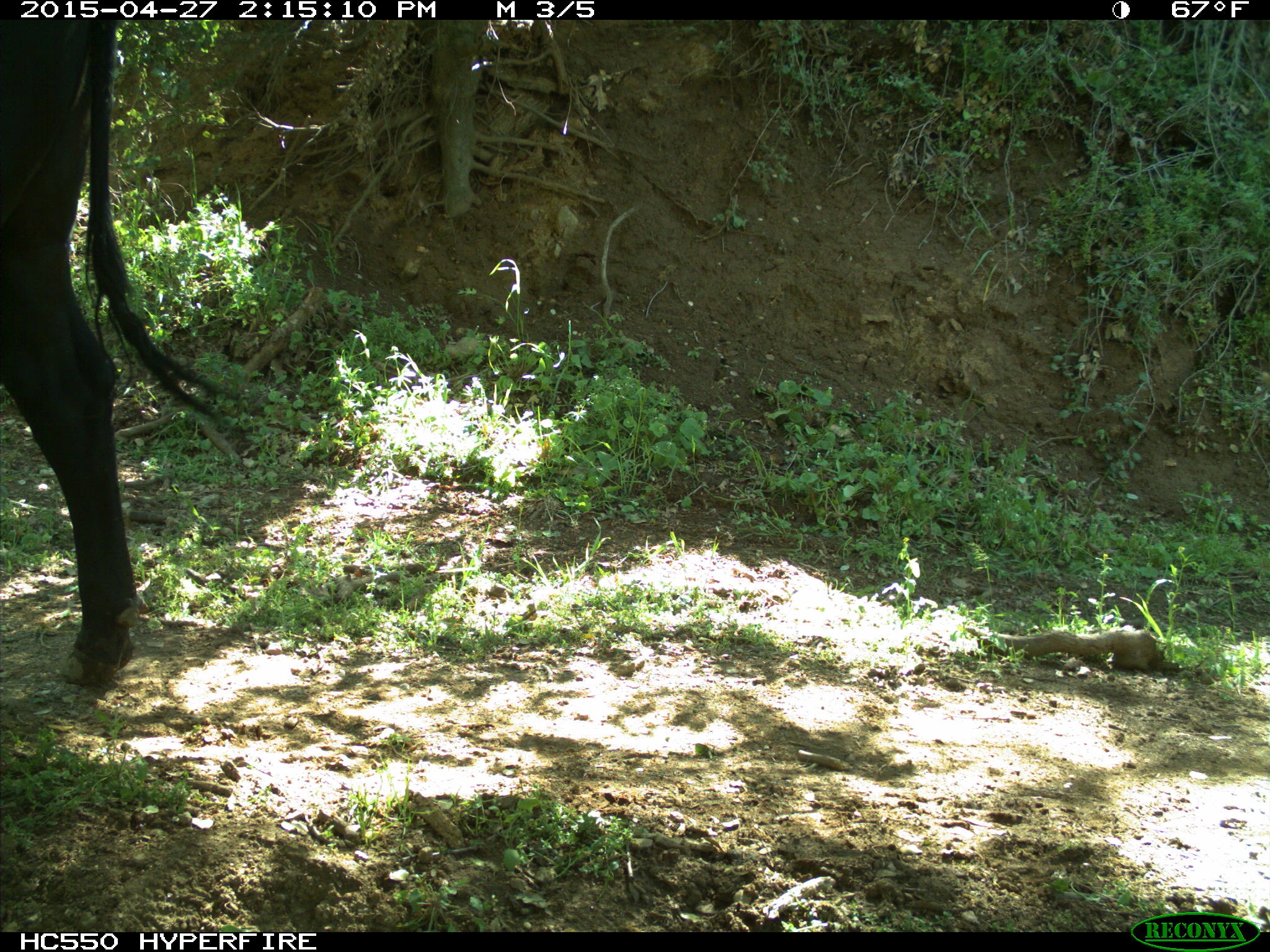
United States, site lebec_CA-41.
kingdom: Animalia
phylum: Chordata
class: Mammalia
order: Artiodactyla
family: Bovidae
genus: Bos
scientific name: Bos taurus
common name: domestic cow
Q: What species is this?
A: Bos taurus (domestic cow).